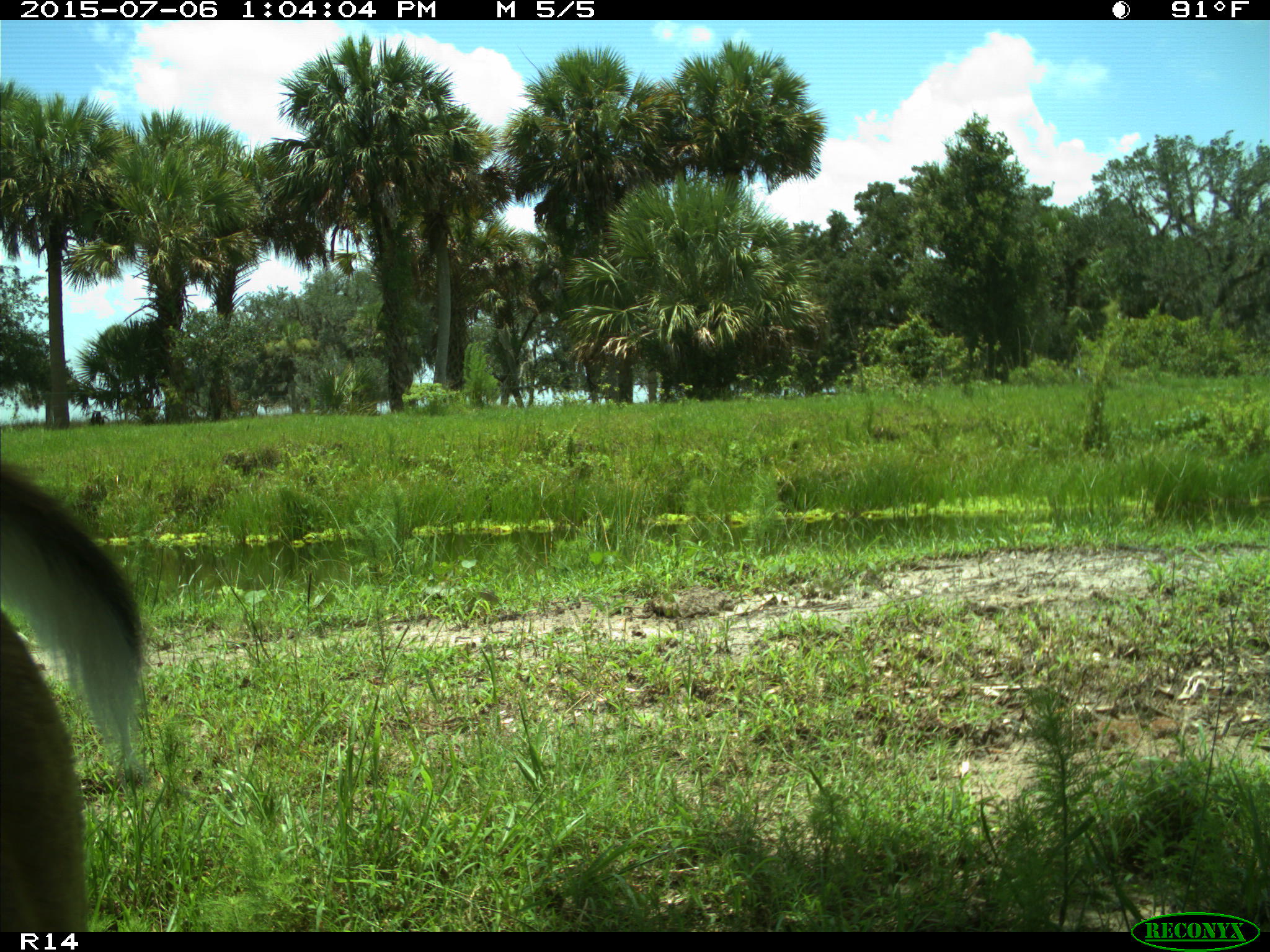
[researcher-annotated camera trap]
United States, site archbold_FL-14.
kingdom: Animalia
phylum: Chordata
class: Mammalia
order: Artiodactyla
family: Cervidae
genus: Odocoileus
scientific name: Odocoileus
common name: deer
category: unidentified deer